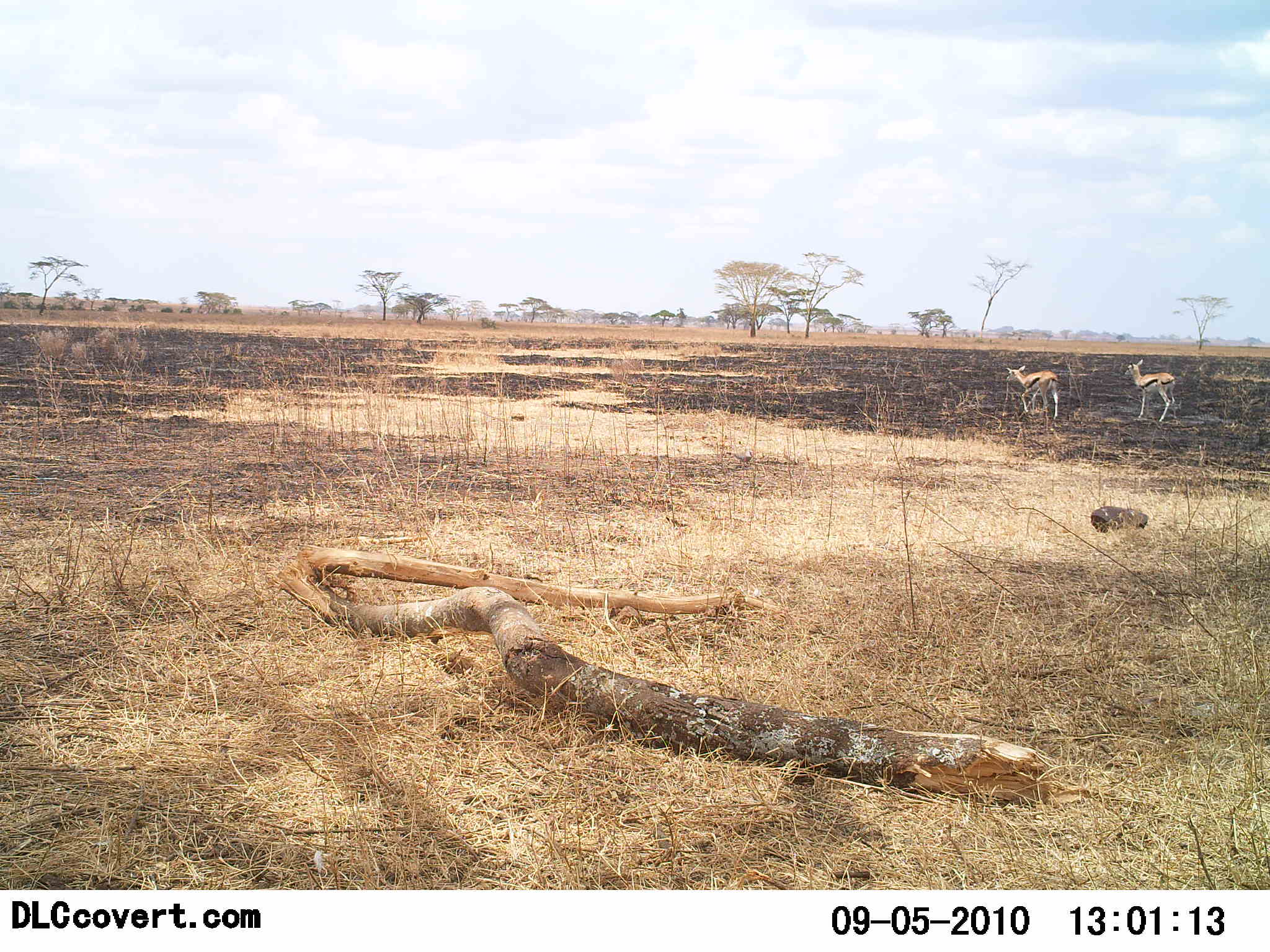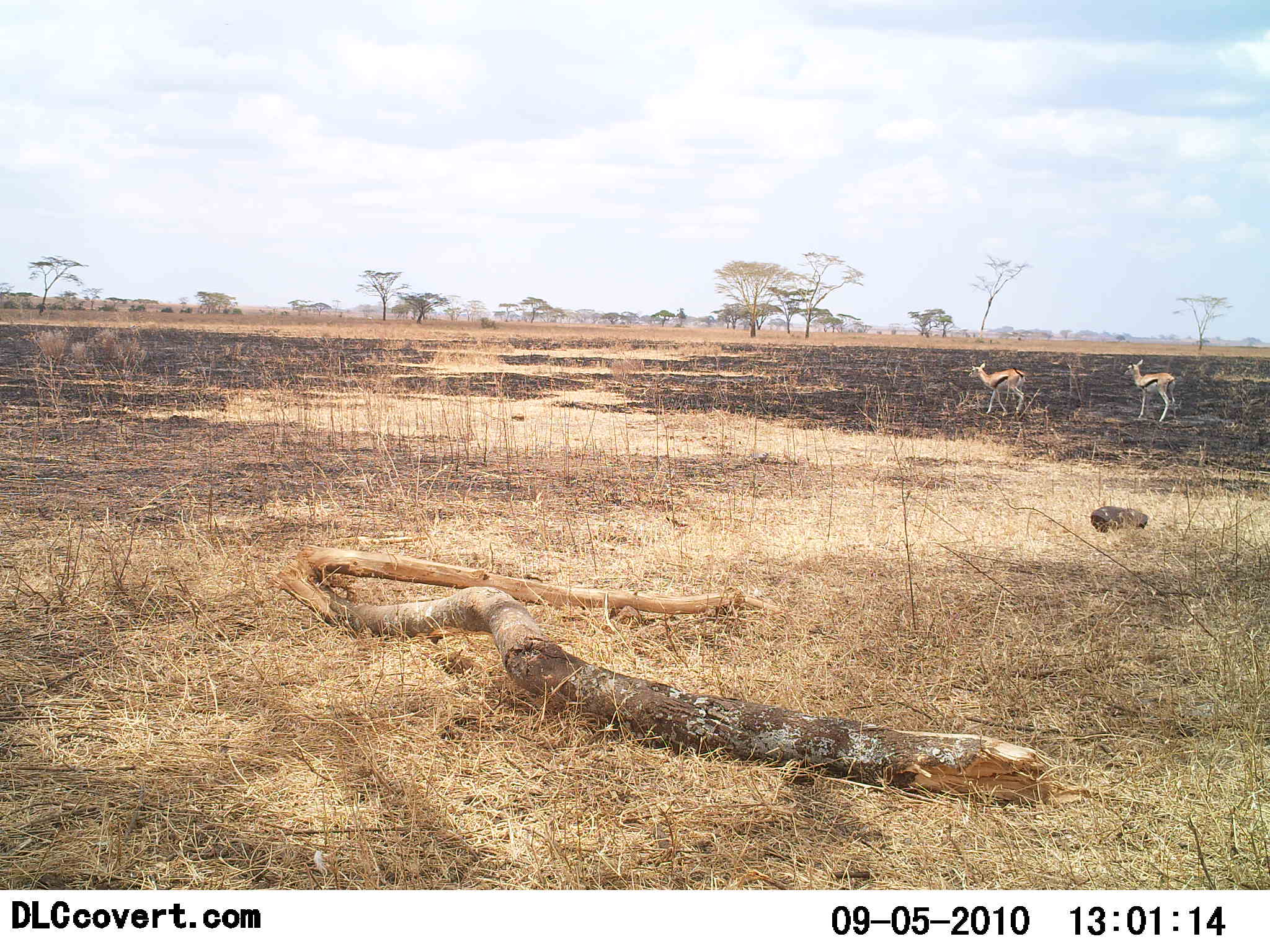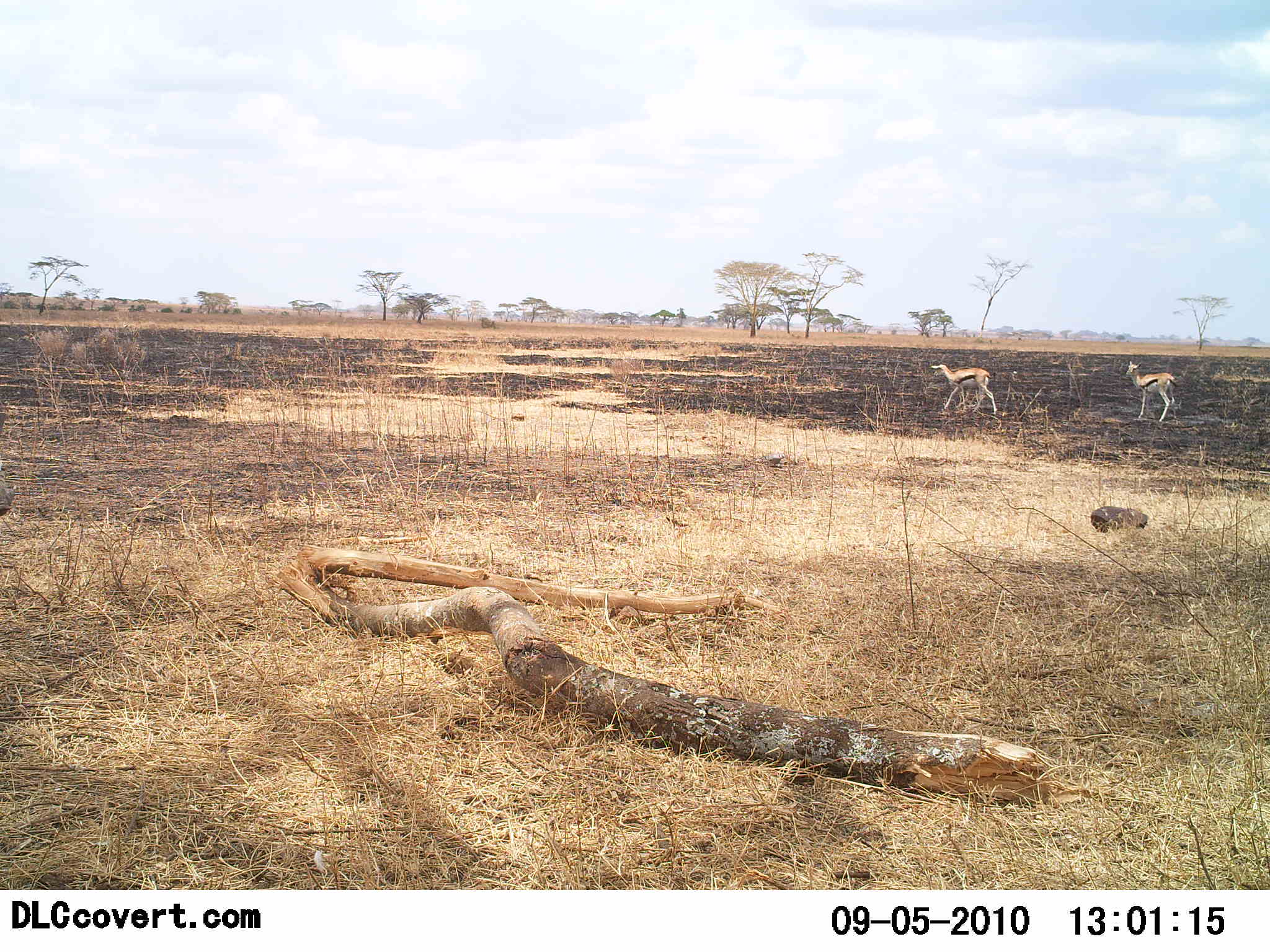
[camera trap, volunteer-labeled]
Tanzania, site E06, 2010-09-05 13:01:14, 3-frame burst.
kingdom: Animalia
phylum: Chordata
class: Mammalia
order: Artiodactyla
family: Bovidae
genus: Eudorcas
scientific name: Eudorcas thomsonii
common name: thomson's gazelle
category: gazellethomsons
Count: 2.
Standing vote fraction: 40%.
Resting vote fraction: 0%.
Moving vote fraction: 100%.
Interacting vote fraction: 0%.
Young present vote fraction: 0%.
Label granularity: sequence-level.